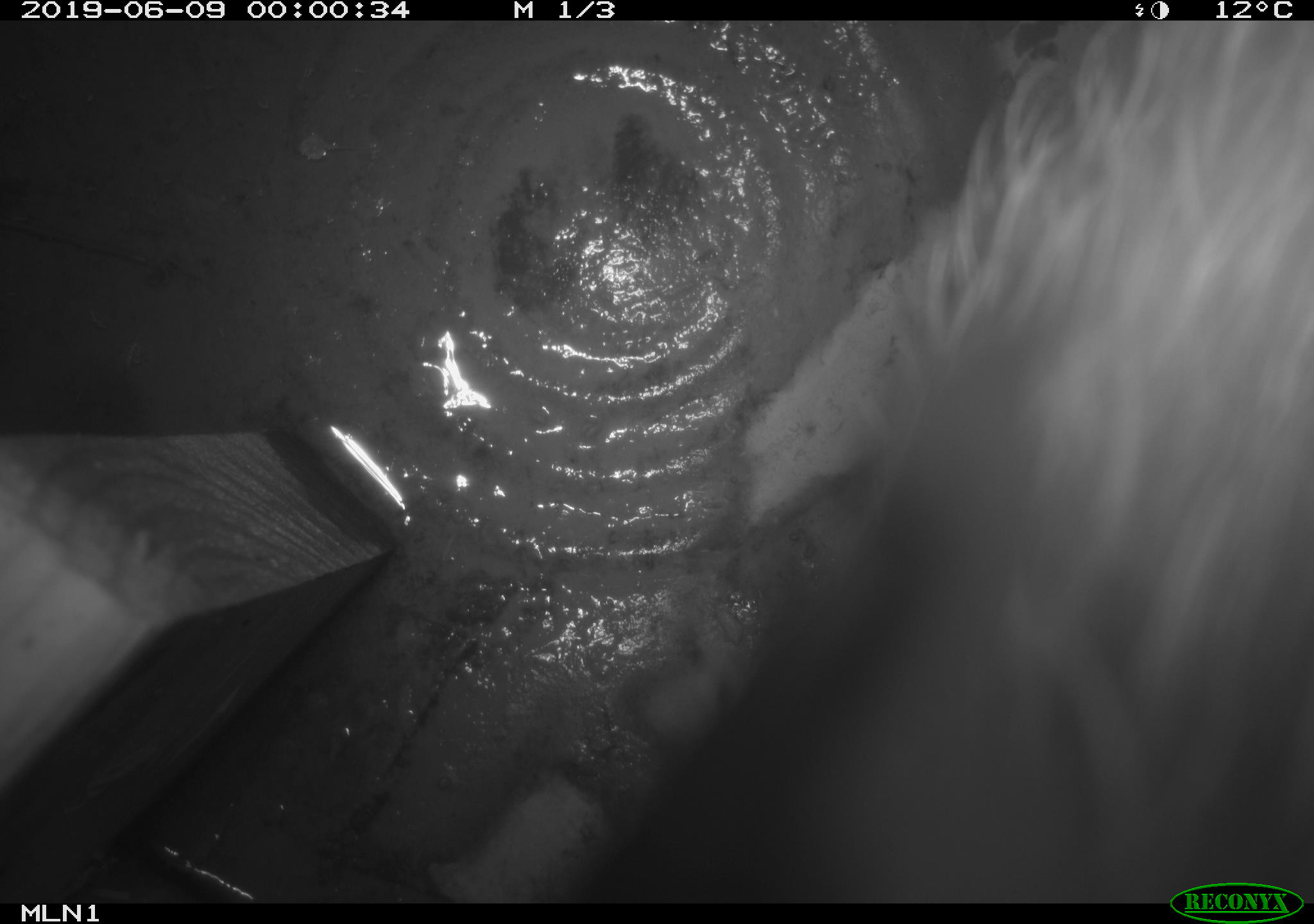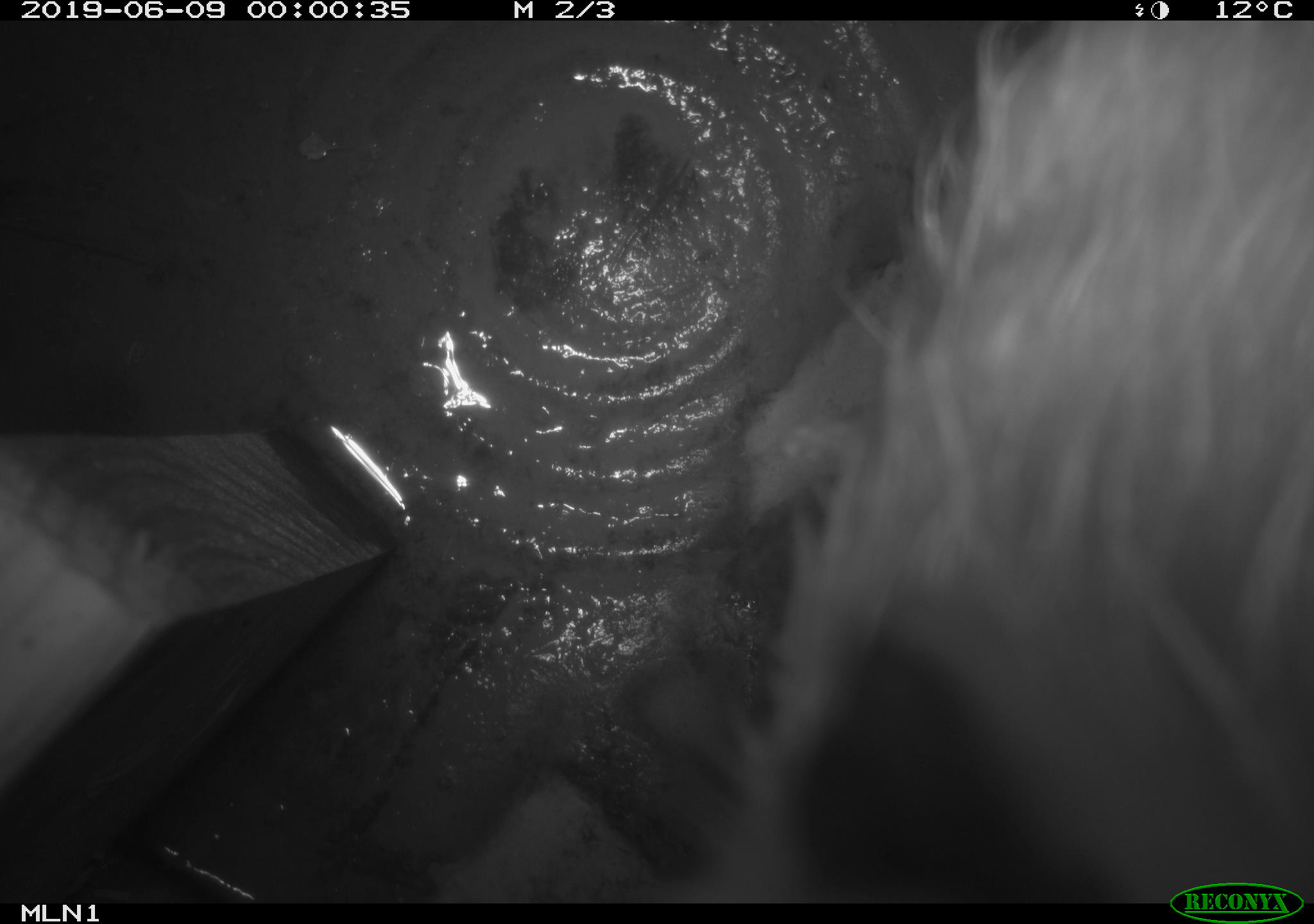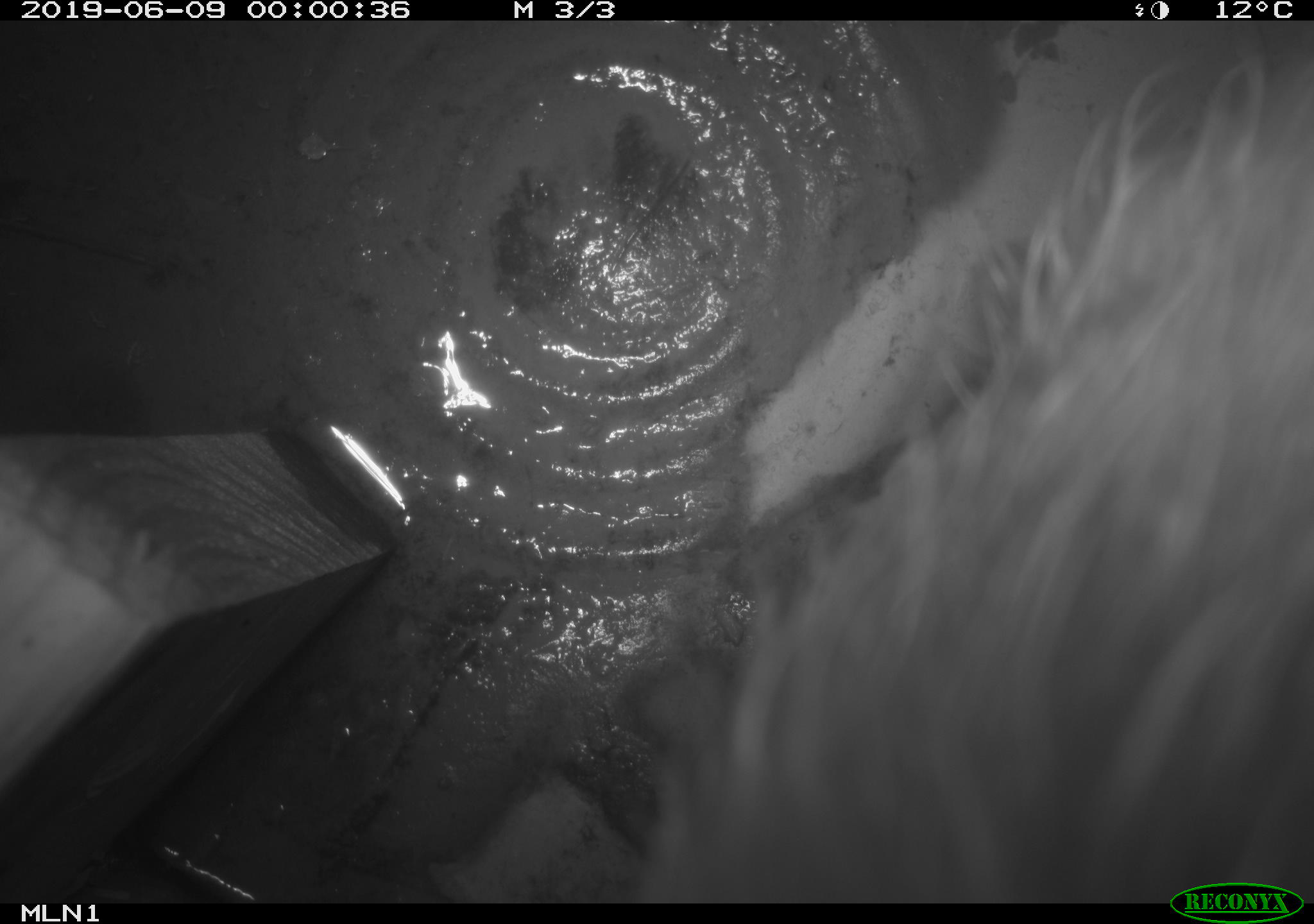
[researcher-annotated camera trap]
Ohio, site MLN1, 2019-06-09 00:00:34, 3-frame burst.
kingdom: Animalia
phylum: Chordata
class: Mammalia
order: Didelphimorphia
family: Didelphidae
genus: Didelphis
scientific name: Didelphis virginiana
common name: virginia opossum